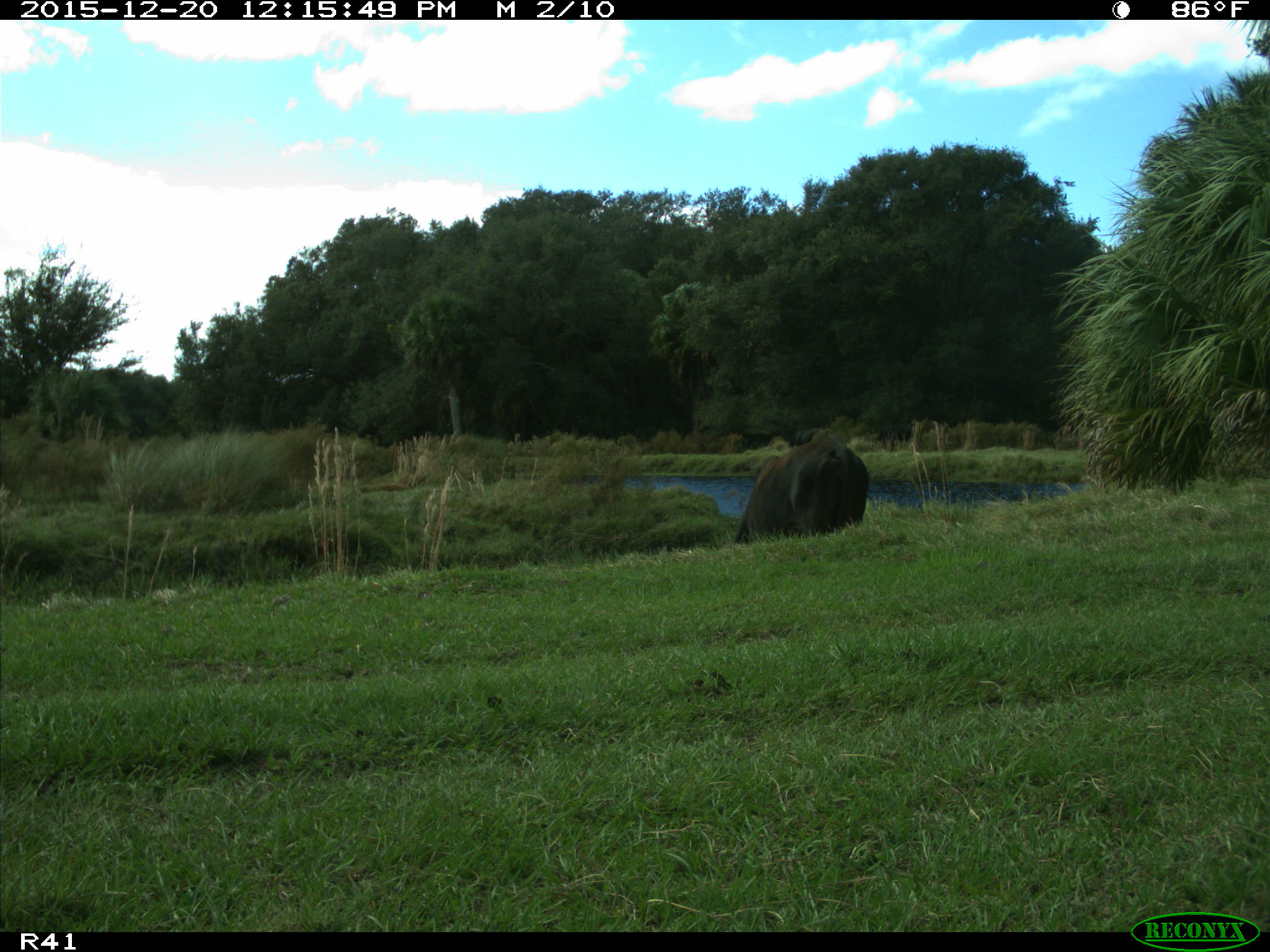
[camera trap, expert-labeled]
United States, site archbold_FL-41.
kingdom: Animalia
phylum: Chordata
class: Mammalia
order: Artiodactyla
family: Bovidae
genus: Bos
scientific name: Bos taurus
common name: domestic cow